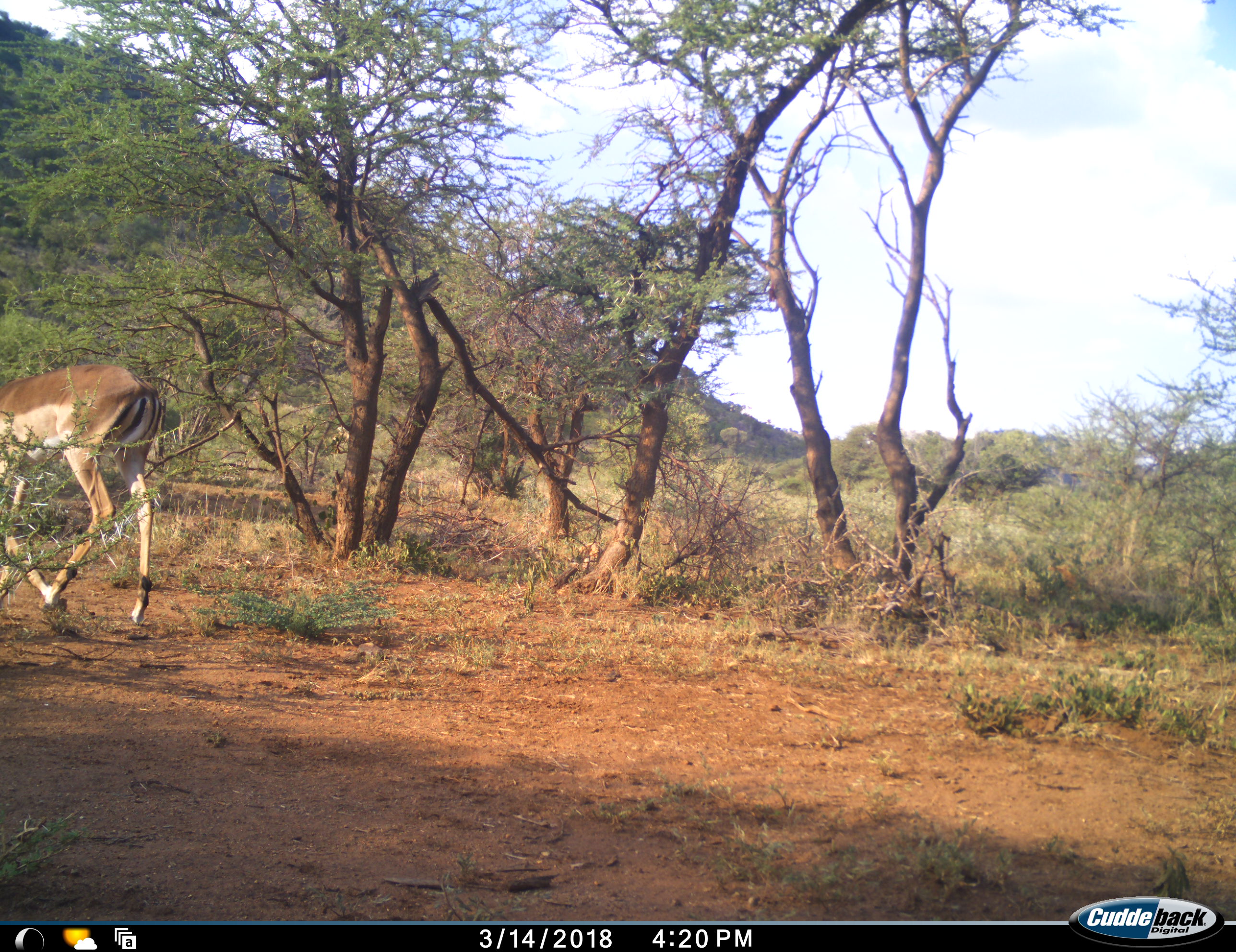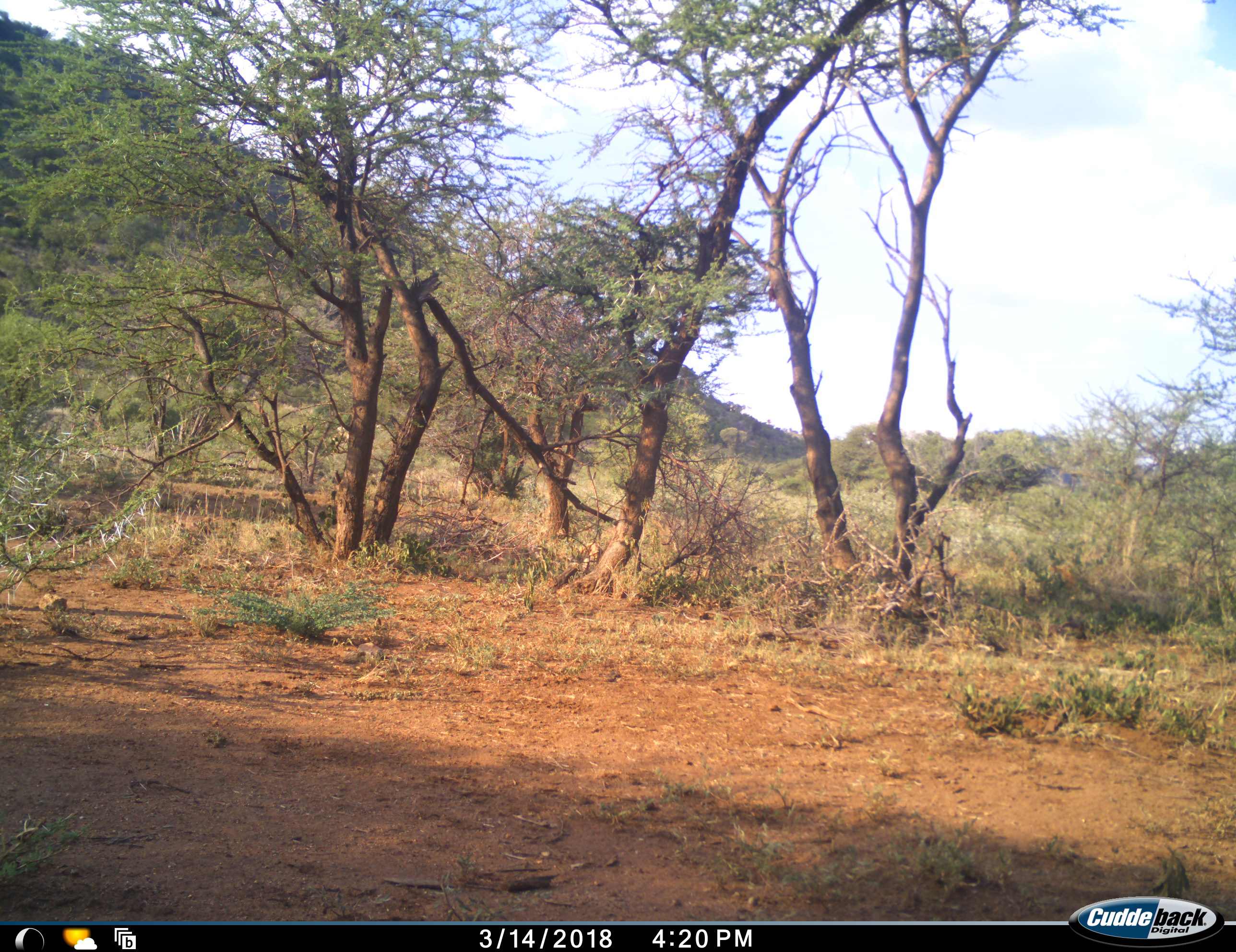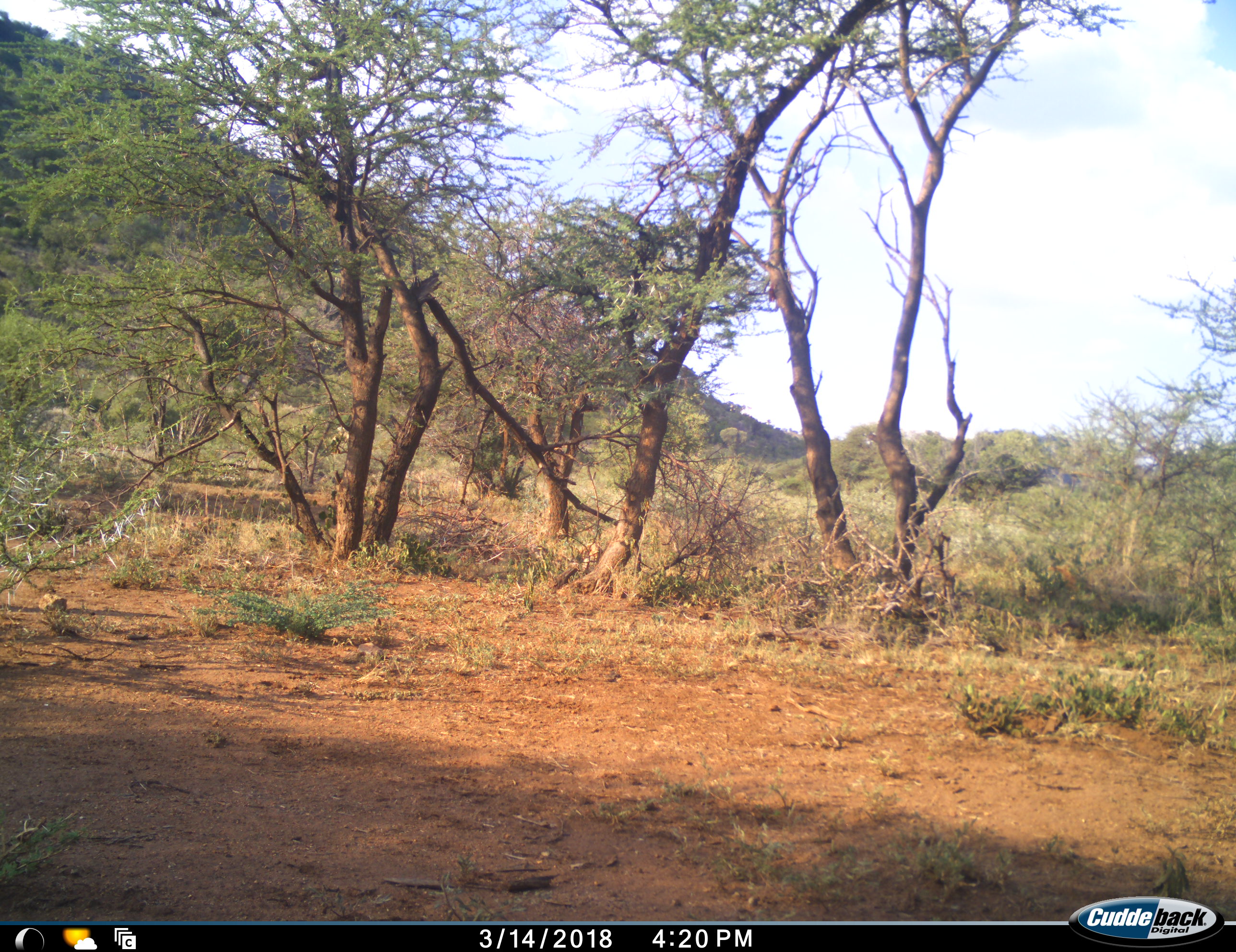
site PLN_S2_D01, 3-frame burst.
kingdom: Animalia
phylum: Chordata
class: Mammalia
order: Artiodactyla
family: Bovidae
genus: Aepyceros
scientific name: Aepyceros melampus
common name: impala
Impala (Aepyceros melampus), count 1. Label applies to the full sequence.